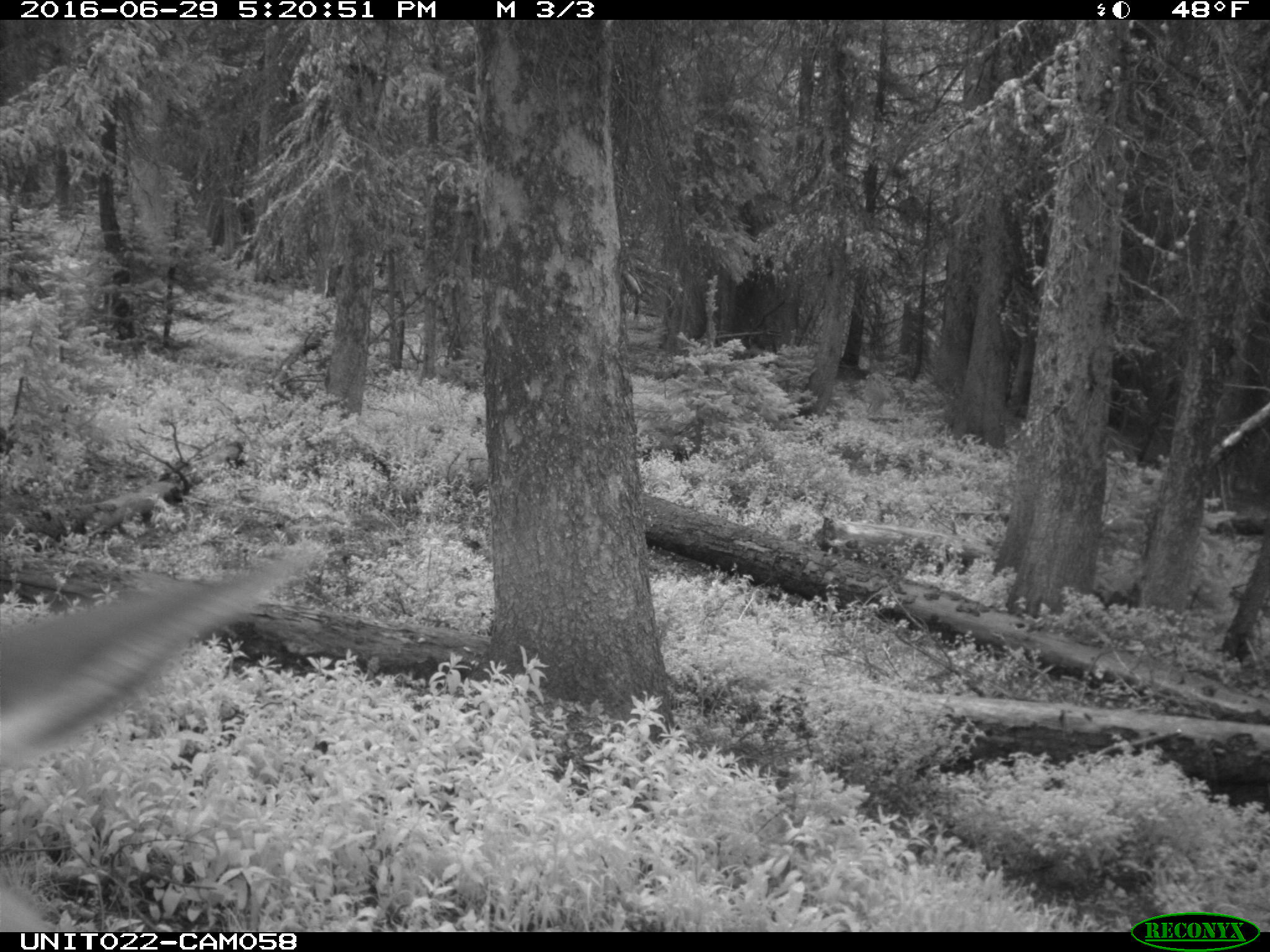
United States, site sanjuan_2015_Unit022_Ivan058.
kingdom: Animalia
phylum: Chordata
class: Mammalia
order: Artiodactyla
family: Cervidae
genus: Cervus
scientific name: Cervus elaphus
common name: red deer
Cervus elaphus (red deer).